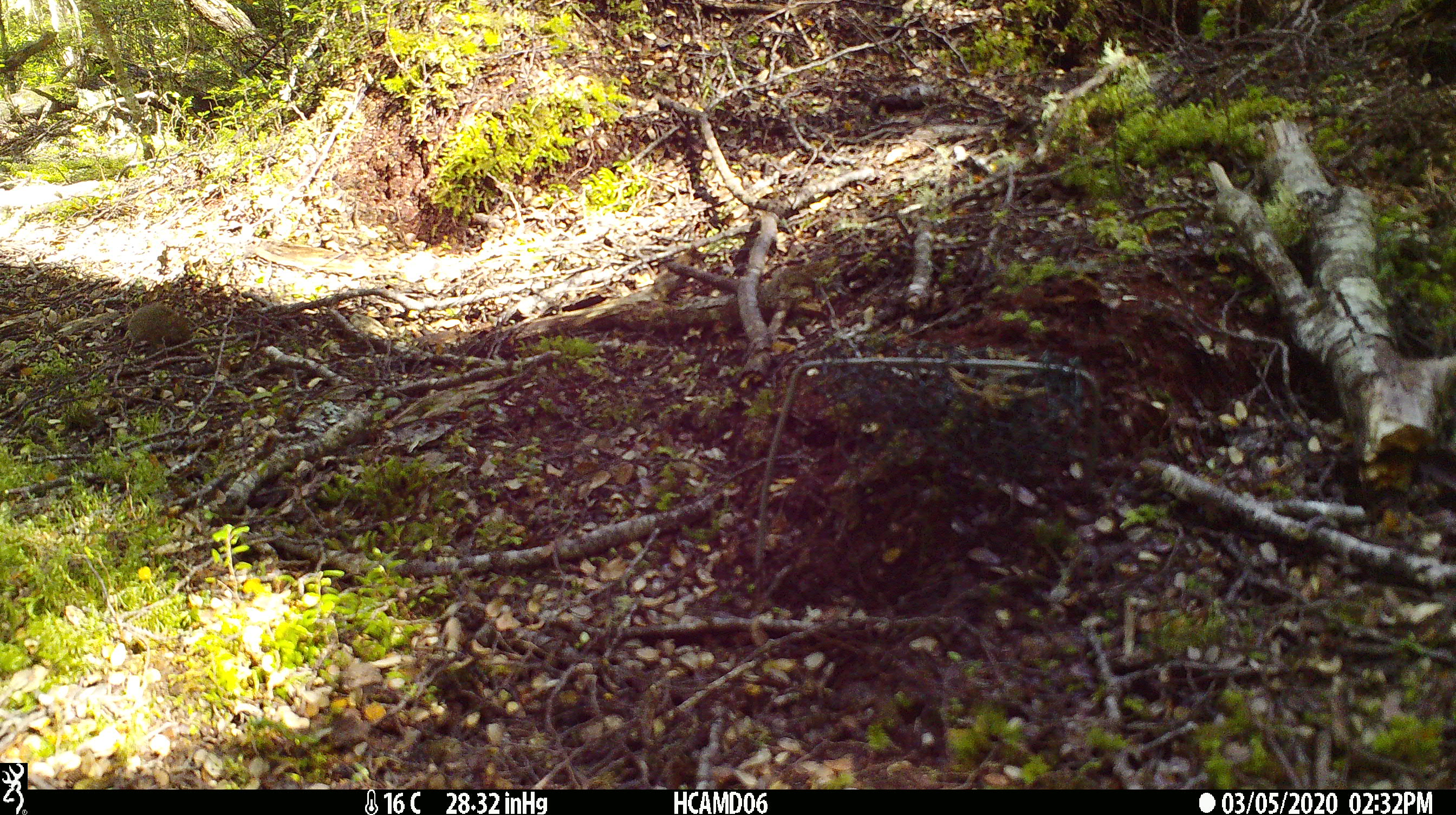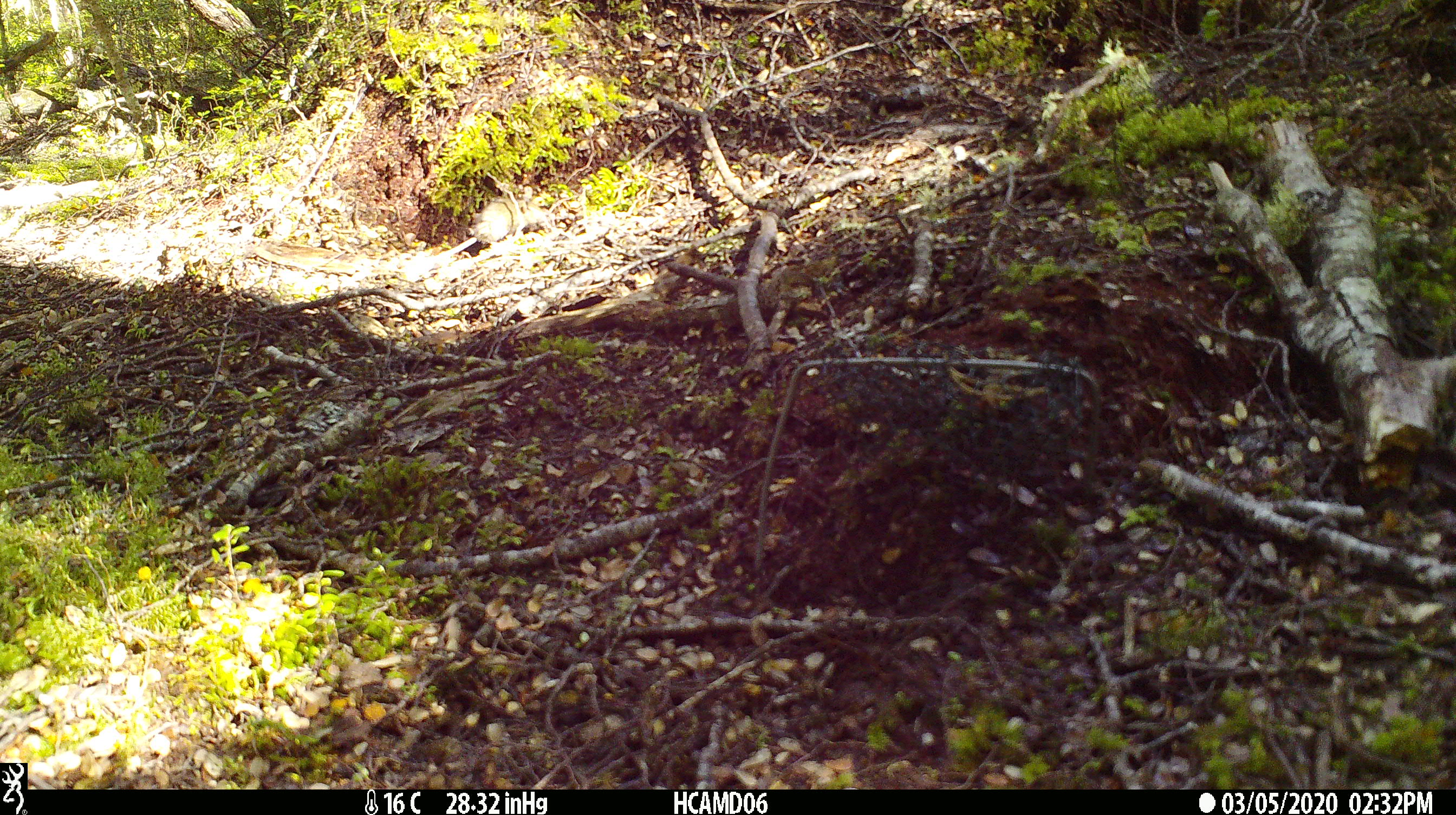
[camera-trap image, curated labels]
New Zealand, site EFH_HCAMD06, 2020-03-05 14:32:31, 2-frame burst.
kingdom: Animalia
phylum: Chordata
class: Mammalia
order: Rodentia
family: Muridae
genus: Mus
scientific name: Mus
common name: mouse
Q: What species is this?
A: Mouse (Mus).